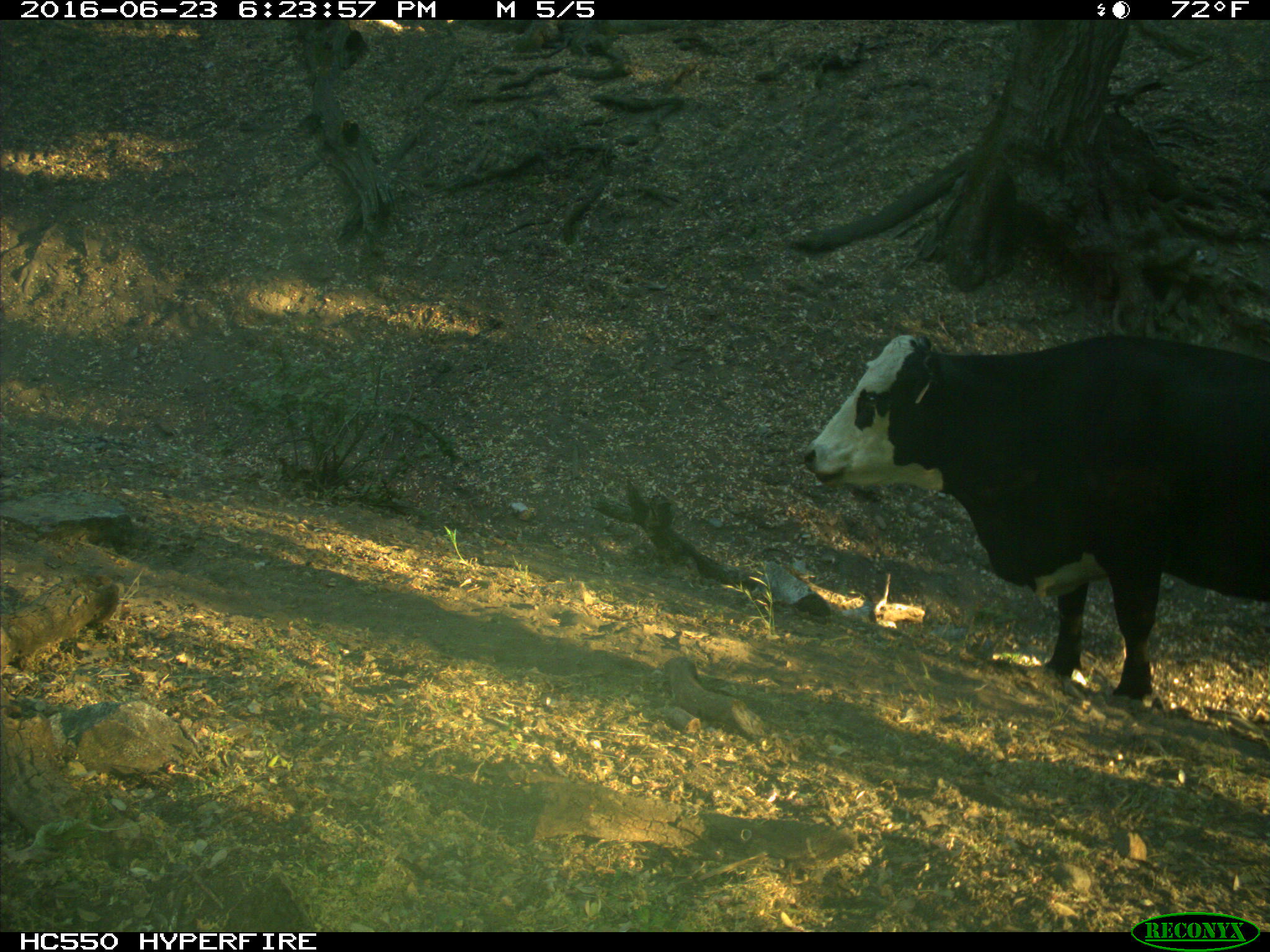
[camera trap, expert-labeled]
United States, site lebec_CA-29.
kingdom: Animalia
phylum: Chordata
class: Mammalia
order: Artiodactyla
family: Bovidae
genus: Bos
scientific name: Bos taurus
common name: domestic cow